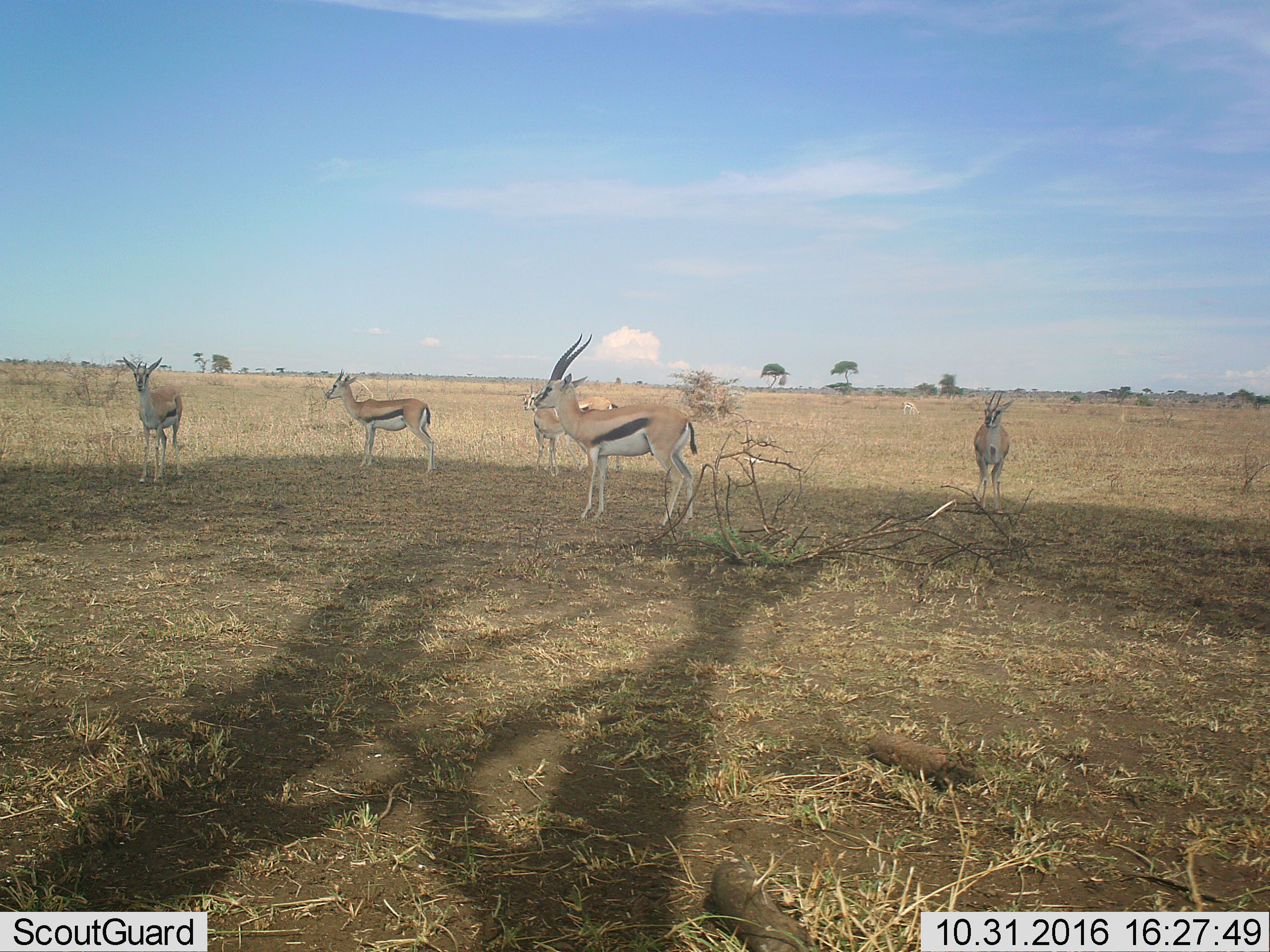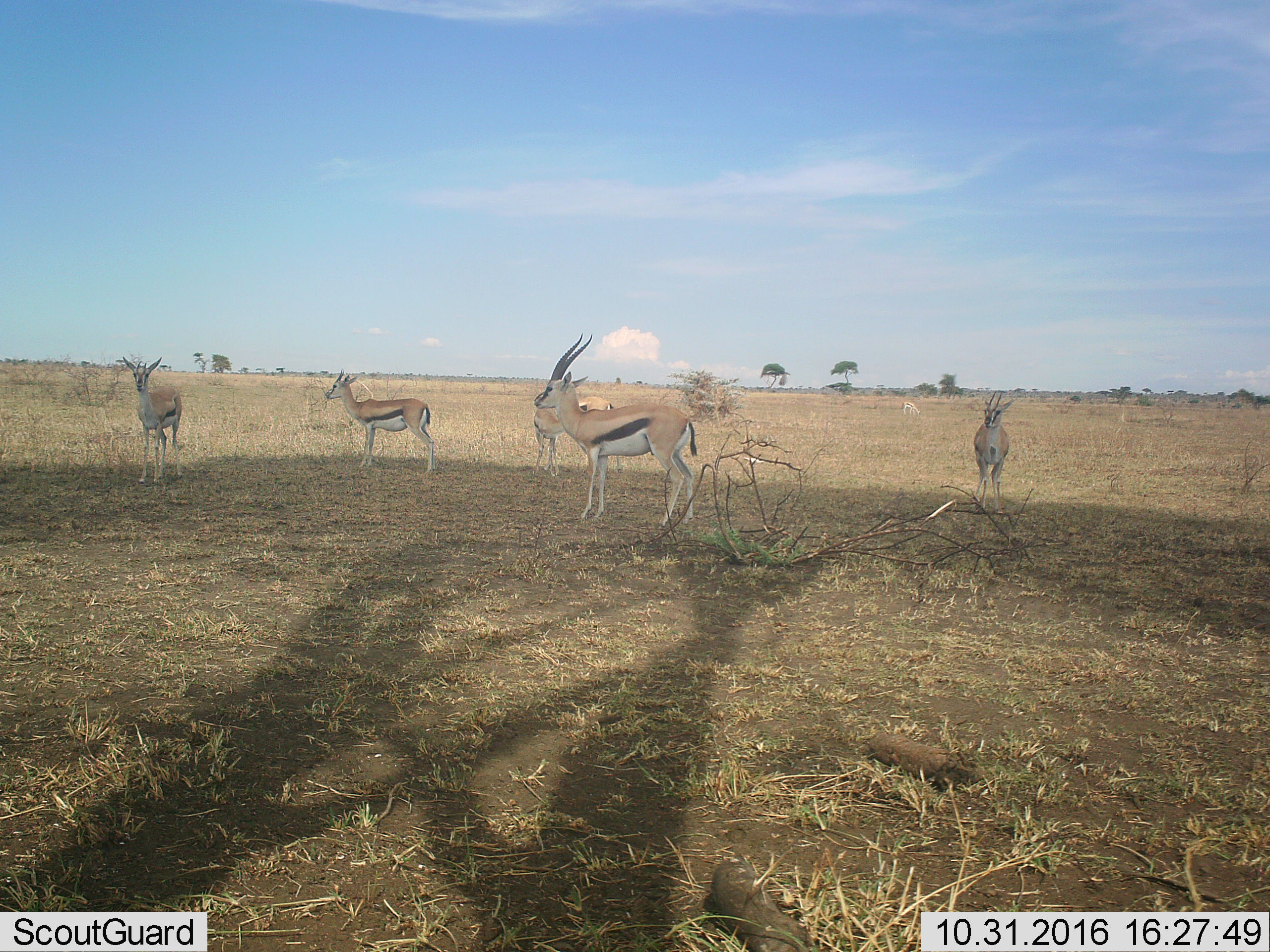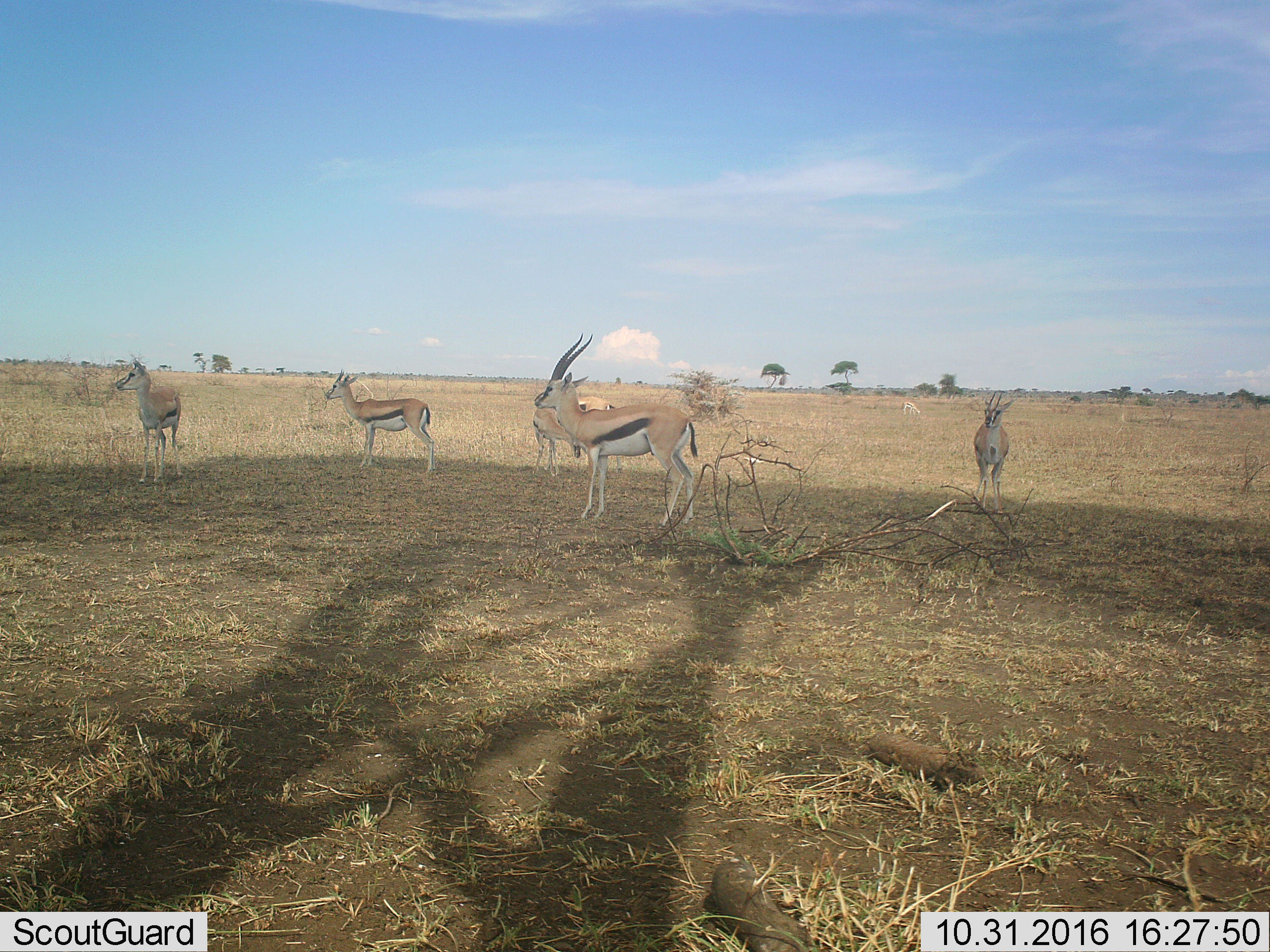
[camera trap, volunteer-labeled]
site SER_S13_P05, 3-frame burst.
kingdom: Animalia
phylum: Chordata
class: Mammalia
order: Artiodactyla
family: Bovidae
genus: Eudorcas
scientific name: Eudorcas thomsonii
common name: thomson's gazelle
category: gazellethomsons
Gazellethomsons (thomson's gazelle) (Eudorcas thomsonii), count 6. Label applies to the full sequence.